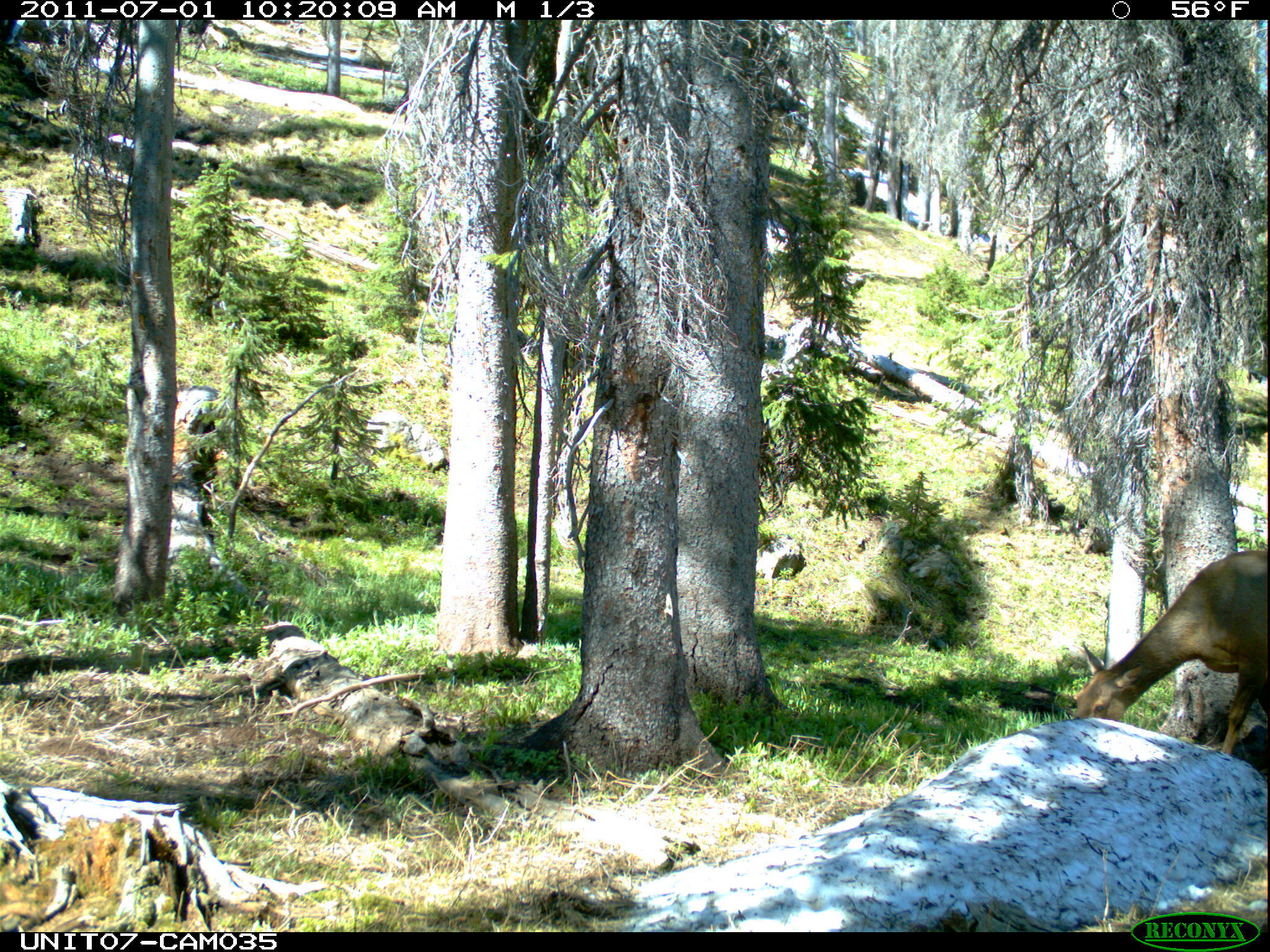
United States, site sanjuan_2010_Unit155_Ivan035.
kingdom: Animalia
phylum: Chordata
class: Mammalia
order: Artiodactyla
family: Cervidae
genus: Cervus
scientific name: Cervus elaphus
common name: red deer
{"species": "Cervus elaphus (red deer)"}